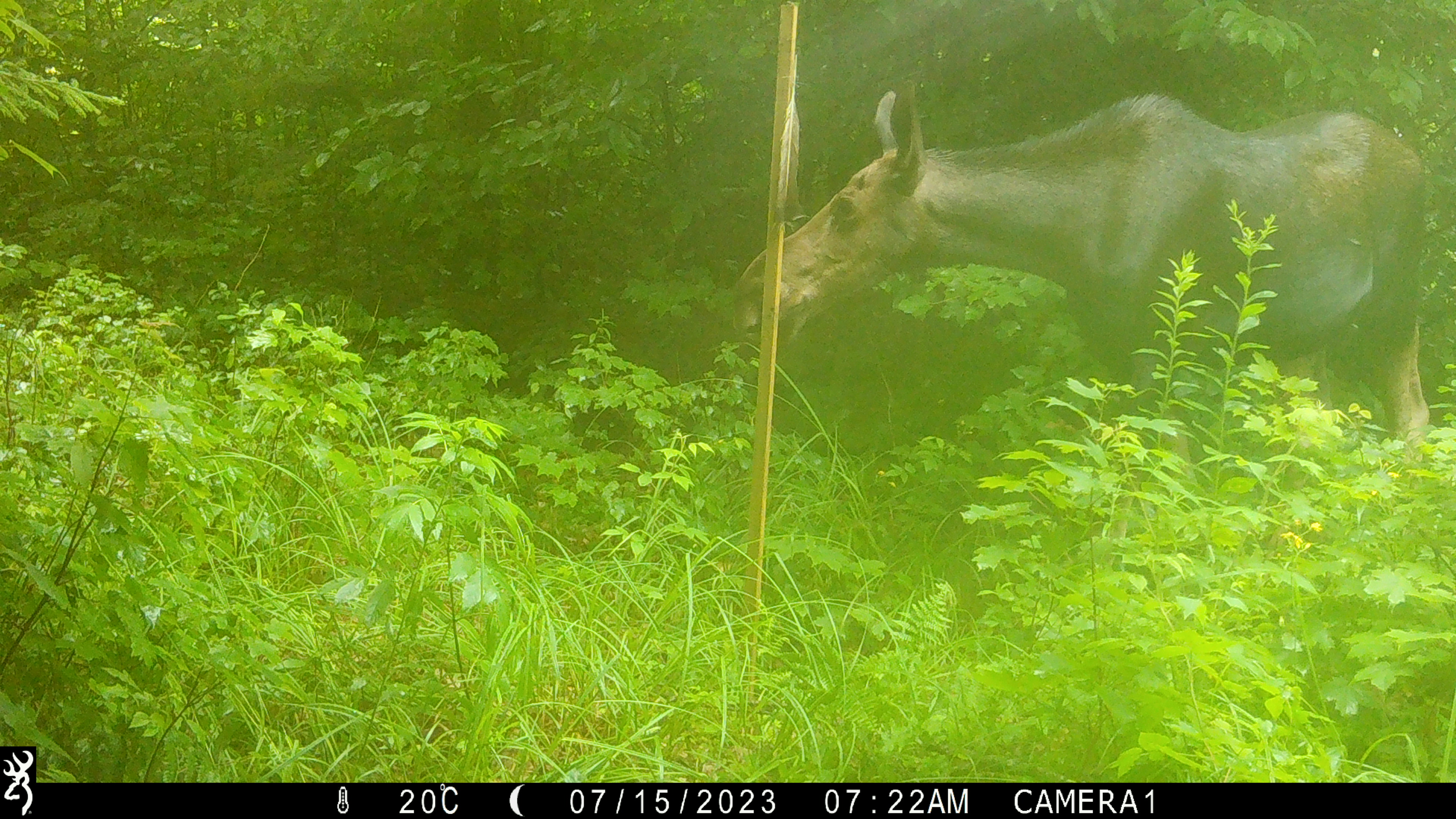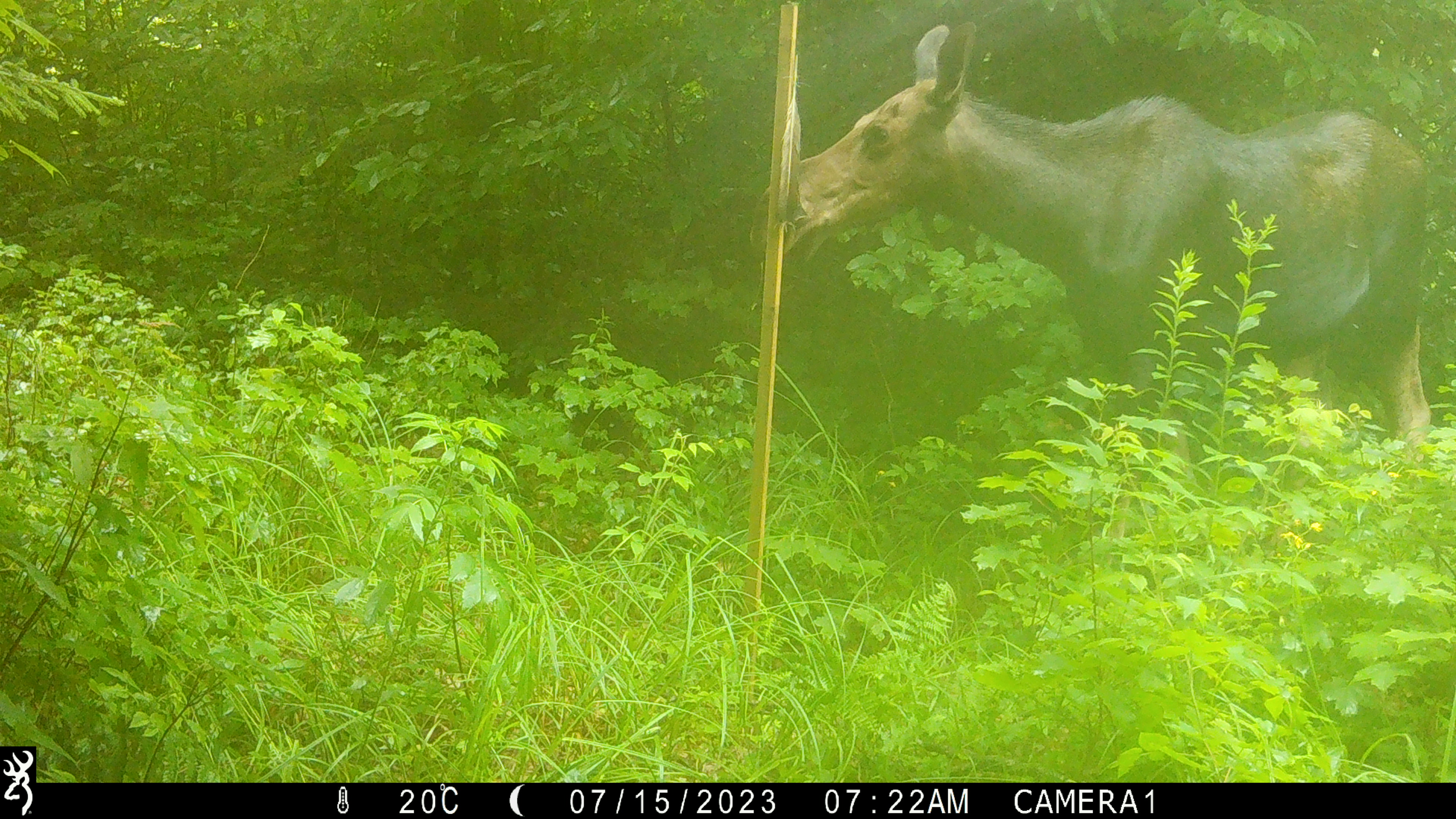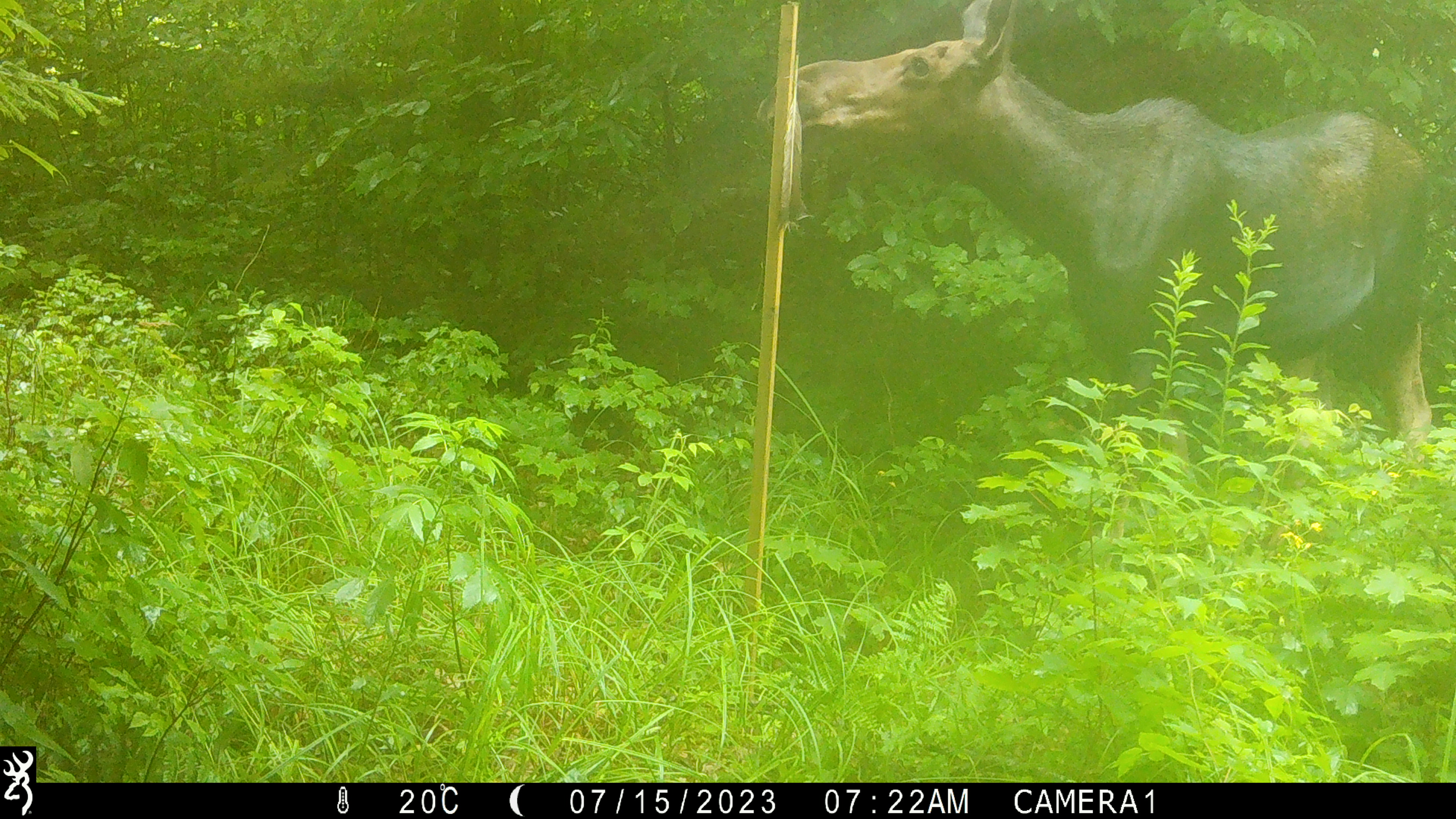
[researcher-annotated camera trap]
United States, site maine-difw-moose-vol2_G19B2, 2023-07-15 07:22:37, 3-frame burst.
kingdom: Animalia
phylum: Chordata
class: Mammalia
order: Artiodactyla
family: Cervidae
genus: Alces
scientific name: Alces alces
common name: moose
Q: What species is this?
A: Moose (Alces alces).